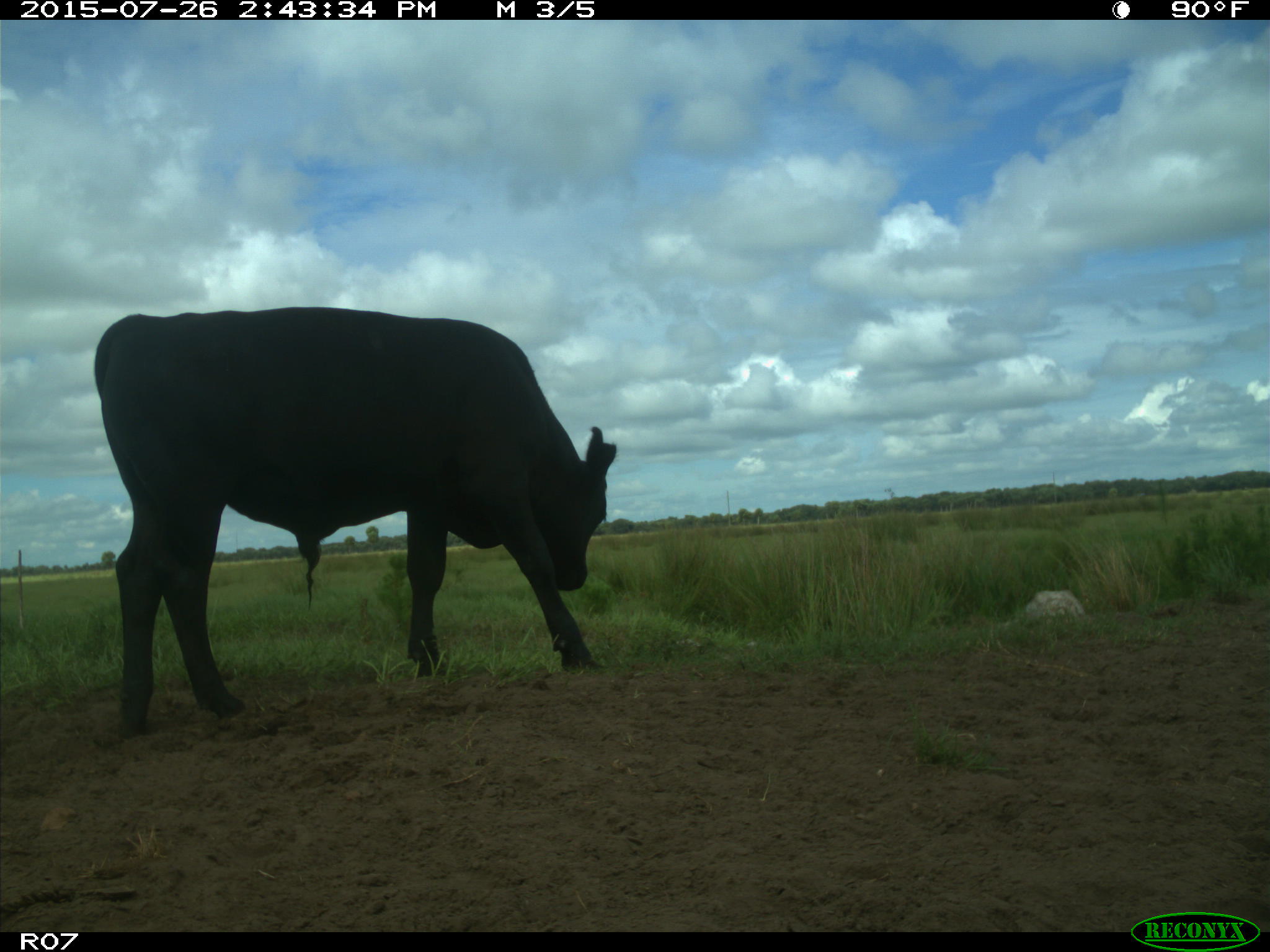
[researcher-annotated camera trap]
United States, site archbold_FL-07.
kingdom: Animalia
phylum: Chordata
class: Mammalia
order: Artiodactyla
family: Bovidae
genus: Bos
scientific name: Bos taurus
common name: domestic cow